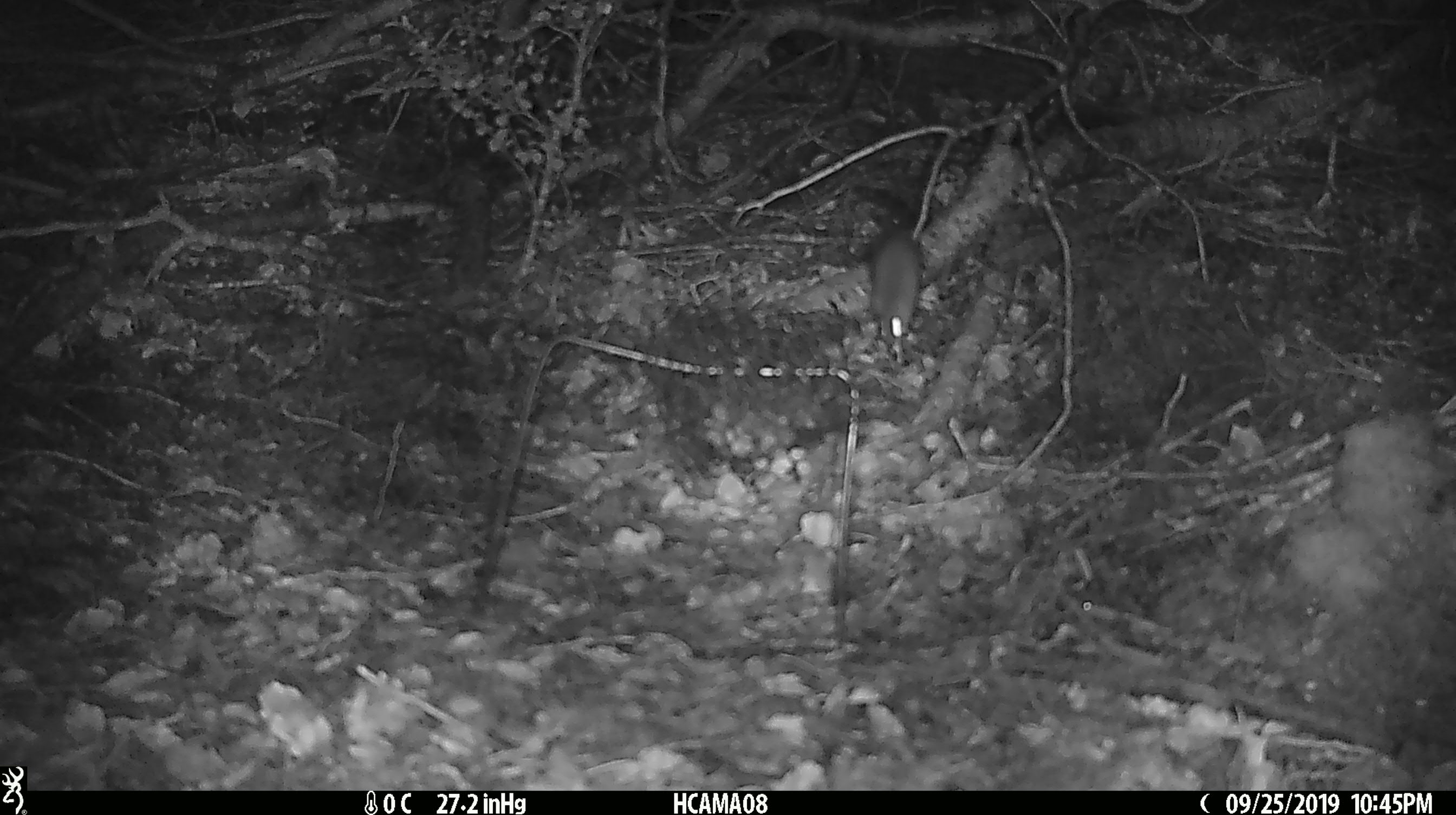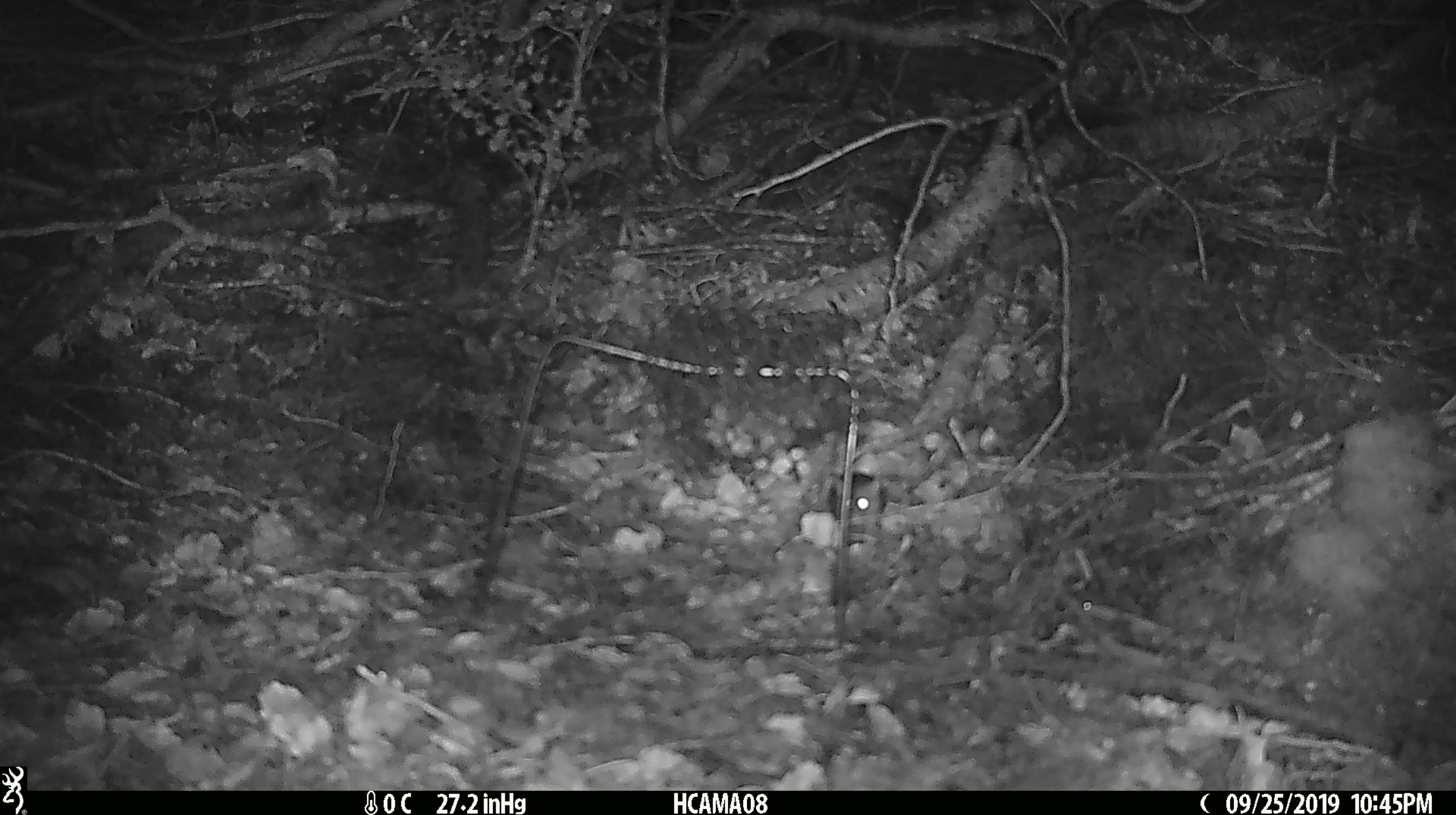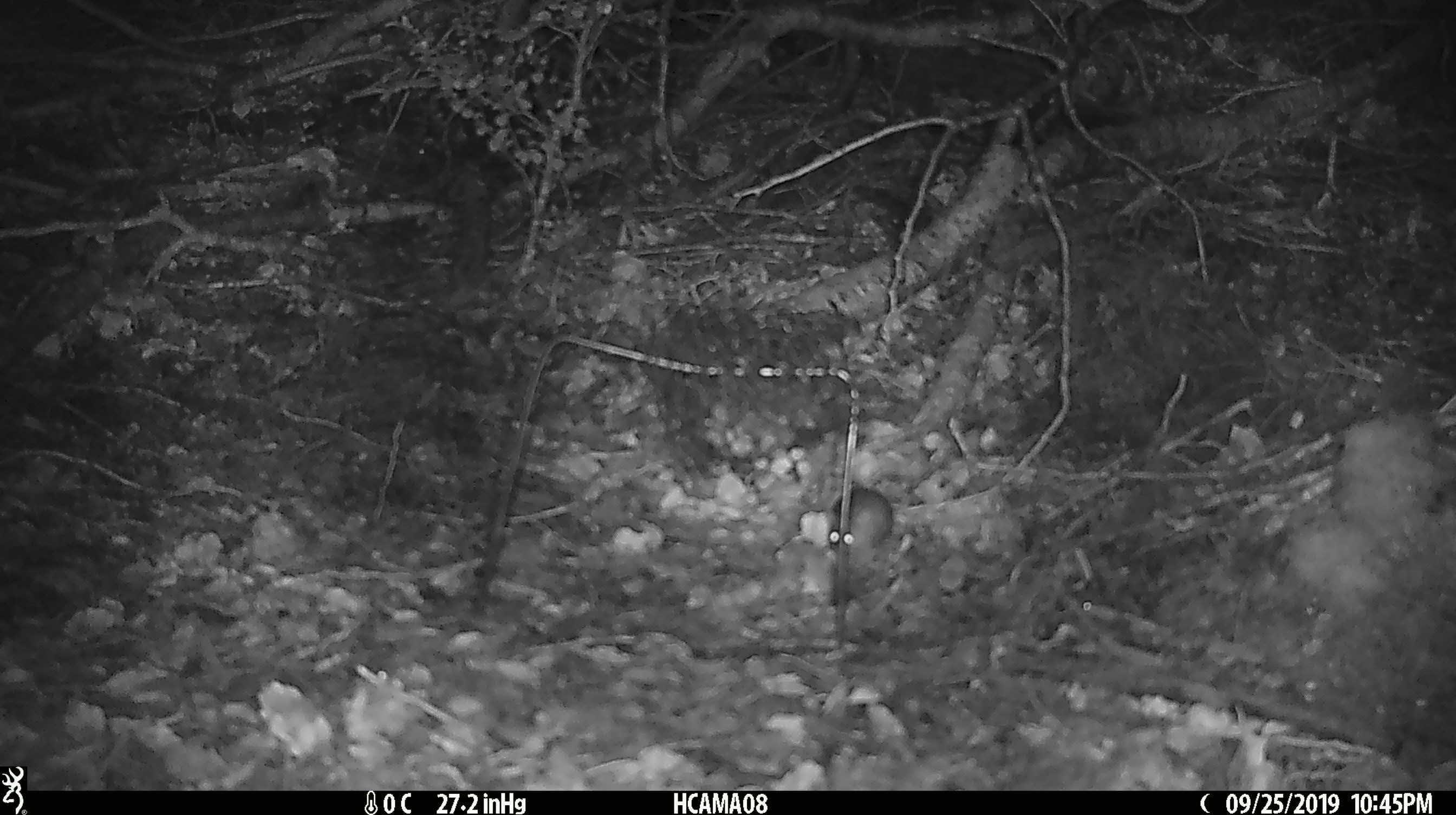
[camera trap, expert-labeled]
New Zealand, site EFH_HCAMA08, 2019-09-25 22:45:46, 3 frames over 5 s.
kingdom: Animalia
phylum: Chordata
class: Mammalia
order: Rodentia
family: Muridae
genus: Mus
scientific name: Mus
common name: mouse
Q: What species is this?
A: Mouse (Mus).